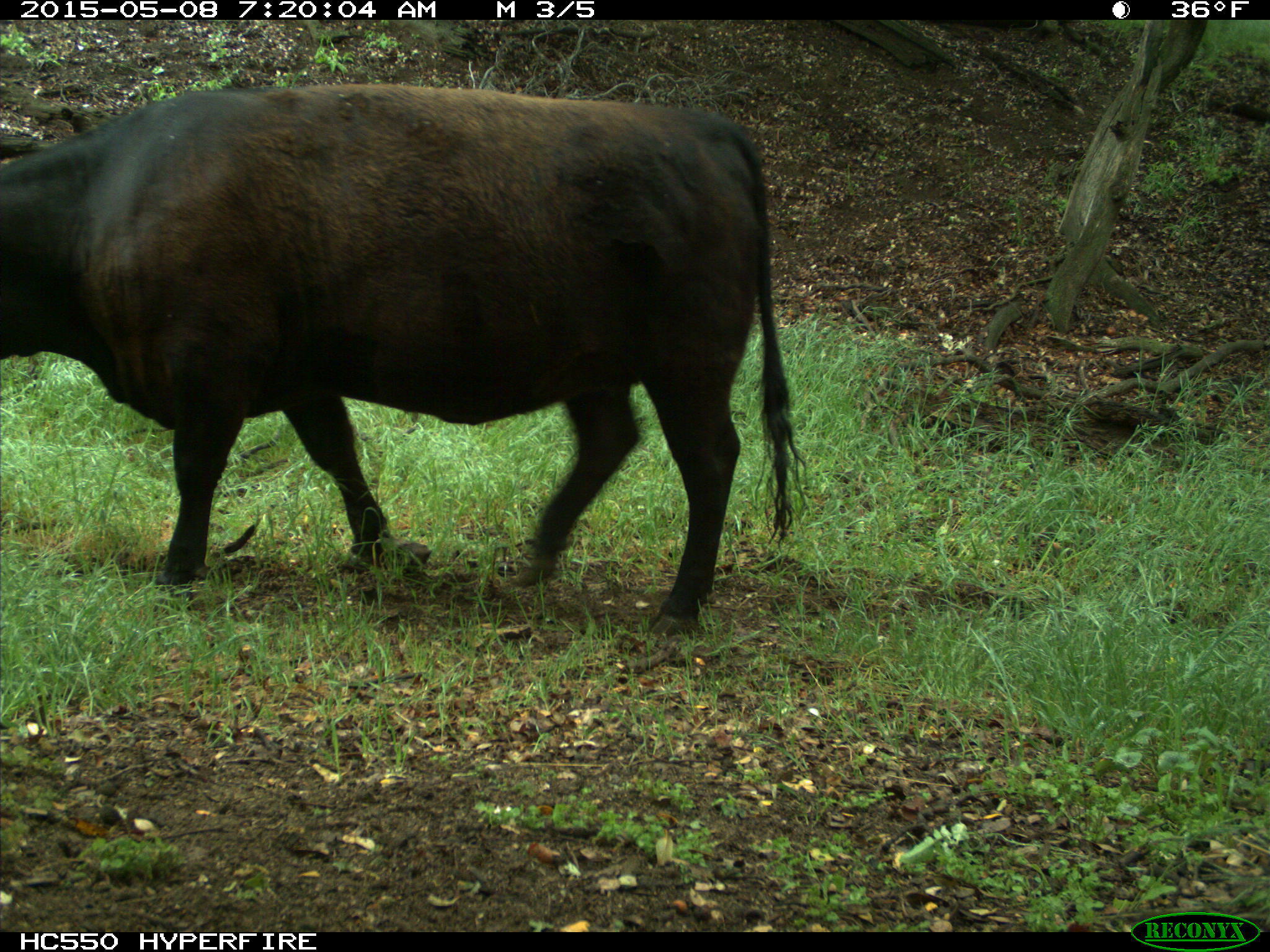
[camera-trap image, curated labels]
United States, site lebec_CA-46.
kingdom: Animalia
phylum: Chordata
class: Mammalia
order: Artiodactyla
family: Bovidae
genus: Bos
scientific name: Bos taurus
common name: domestic cow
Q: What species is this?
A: Bos taurus (domestic cow).